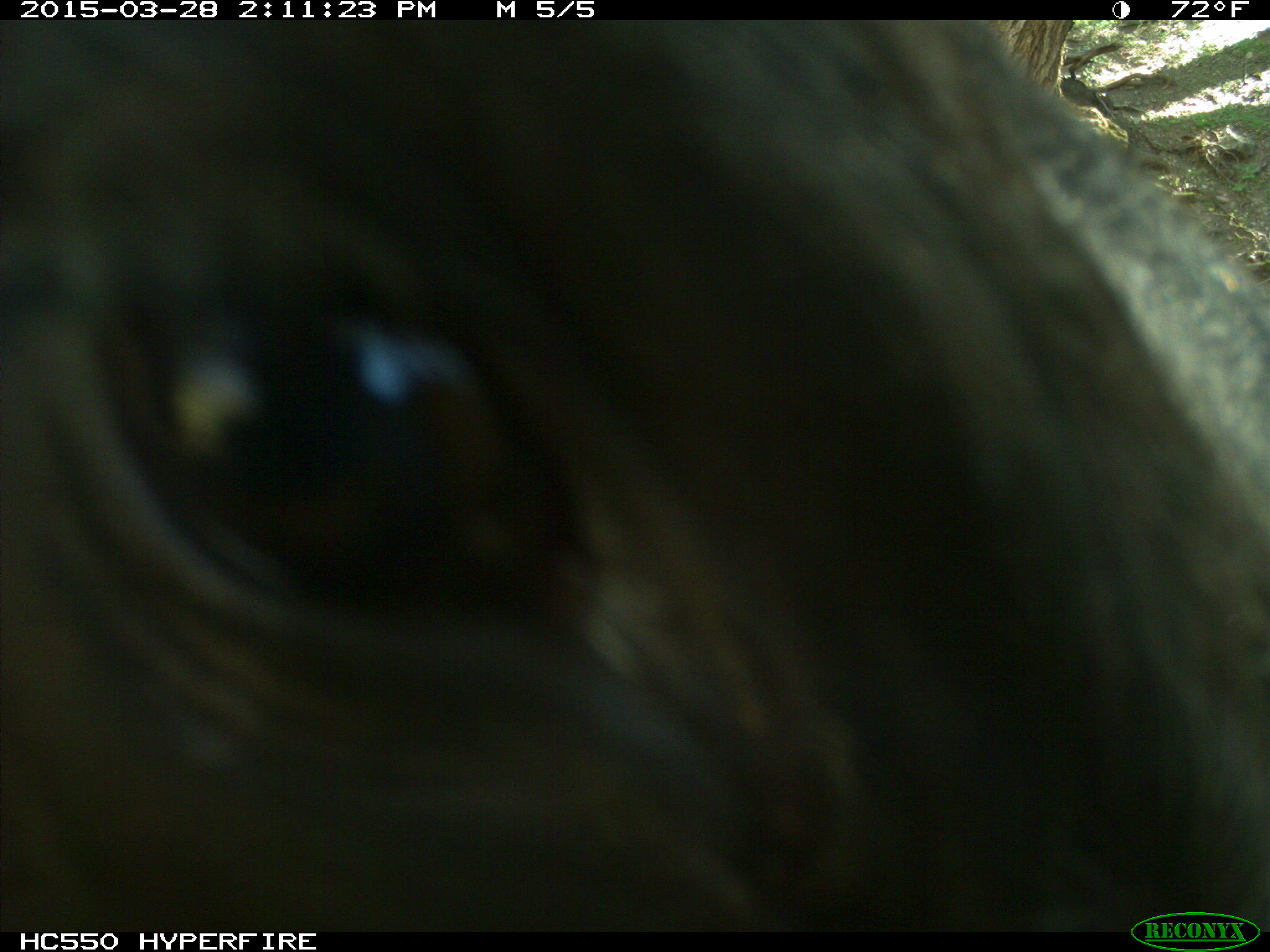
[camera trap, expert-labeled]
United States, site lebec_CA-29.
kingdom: Animalia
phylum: Chordata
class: Mammalia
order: Artiodactyla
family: Bovidae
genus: Bos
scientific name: Bos taurus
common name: domestic cow